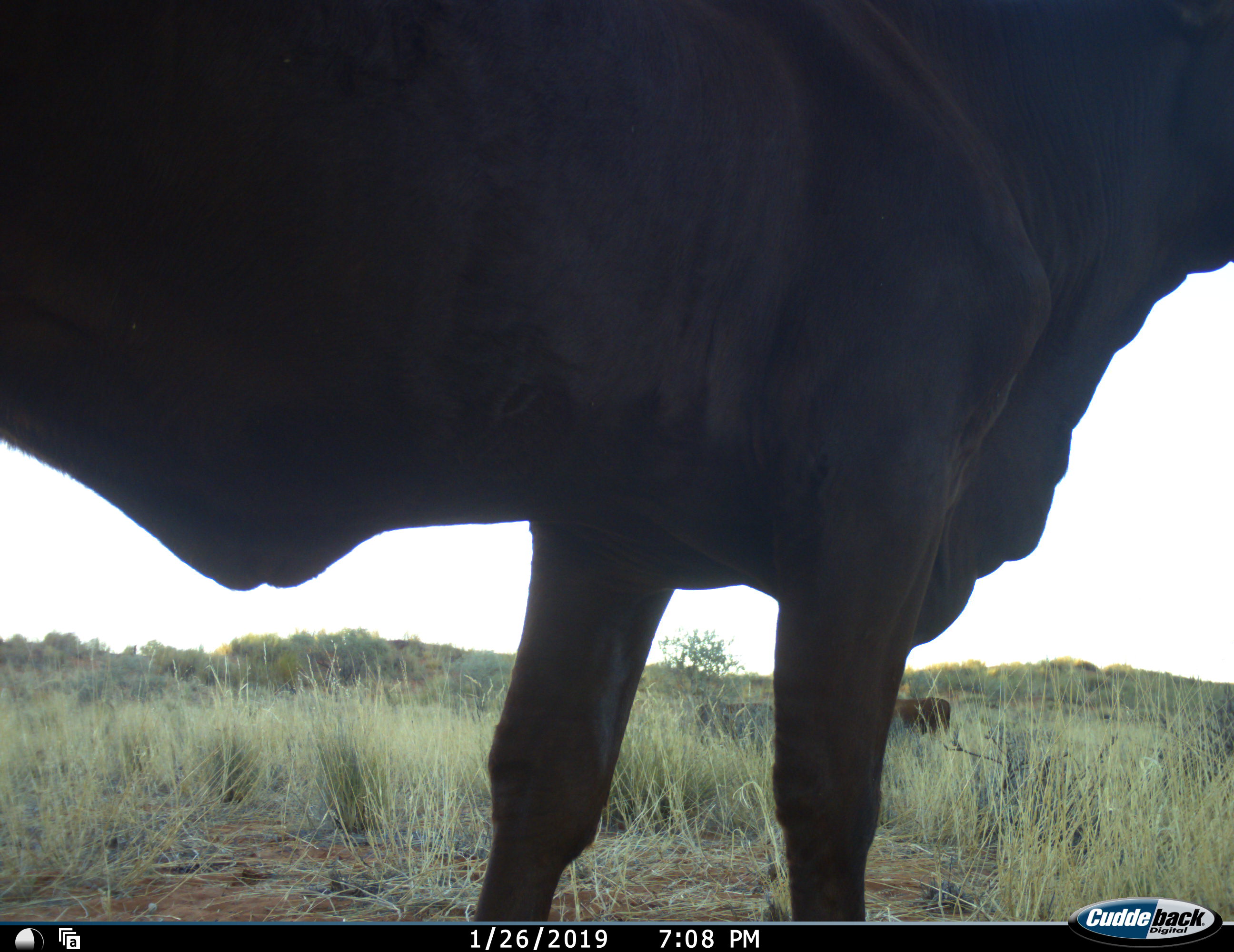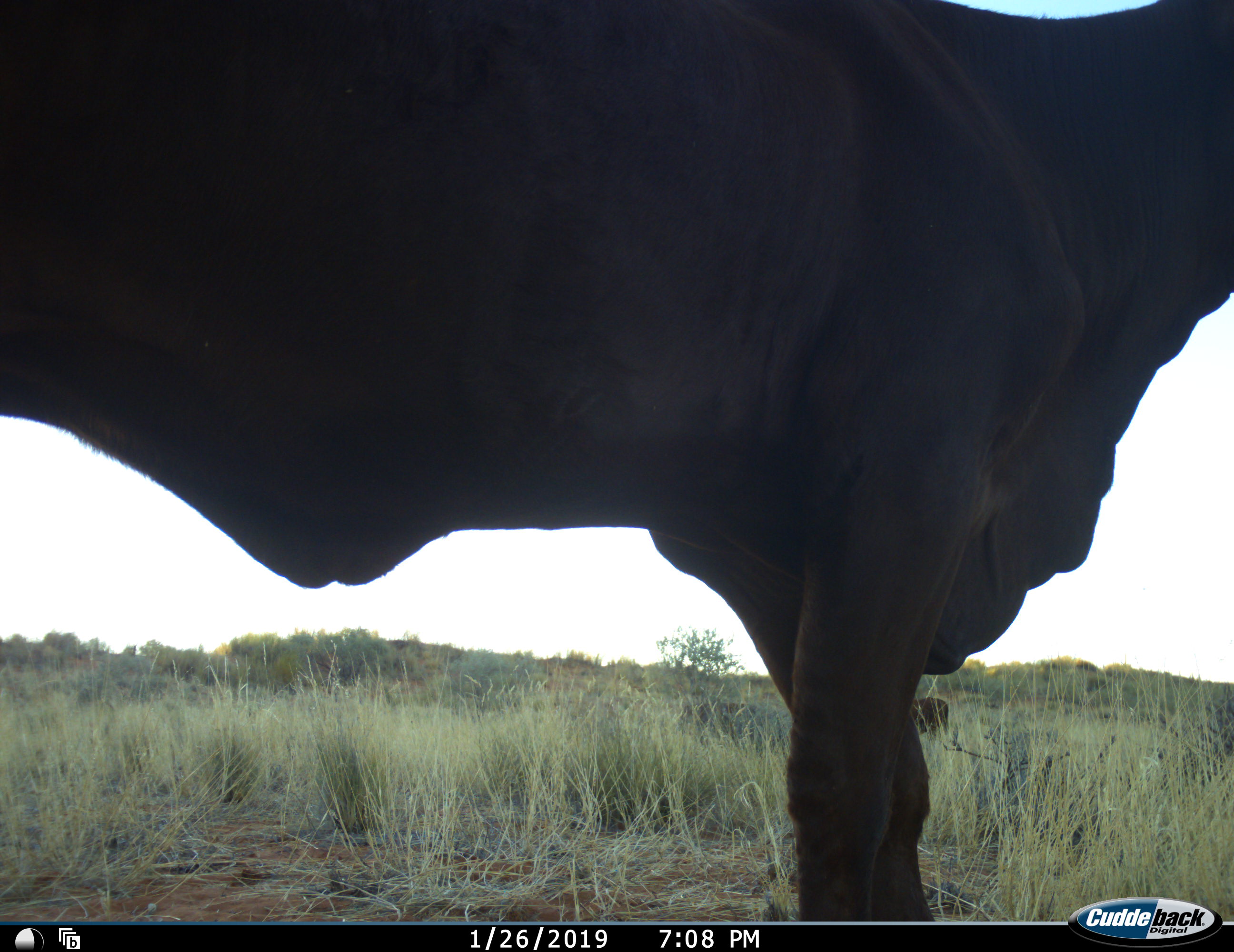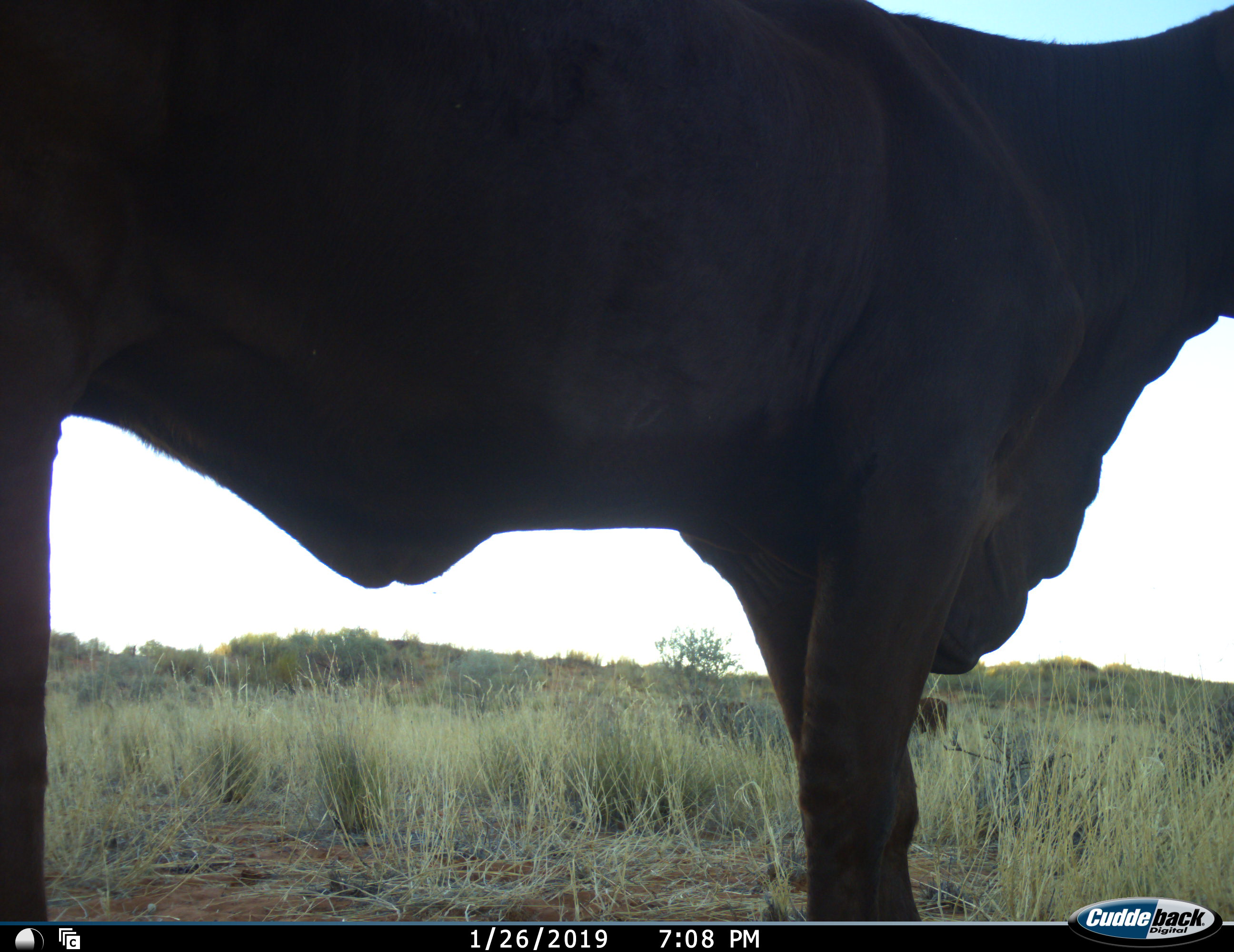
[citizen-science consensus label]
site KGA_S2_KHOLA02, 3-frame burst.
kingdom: Animalia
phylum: Chordata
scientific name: Vertebrata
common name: domestic animal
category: domesticanimal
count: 2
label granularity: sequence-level